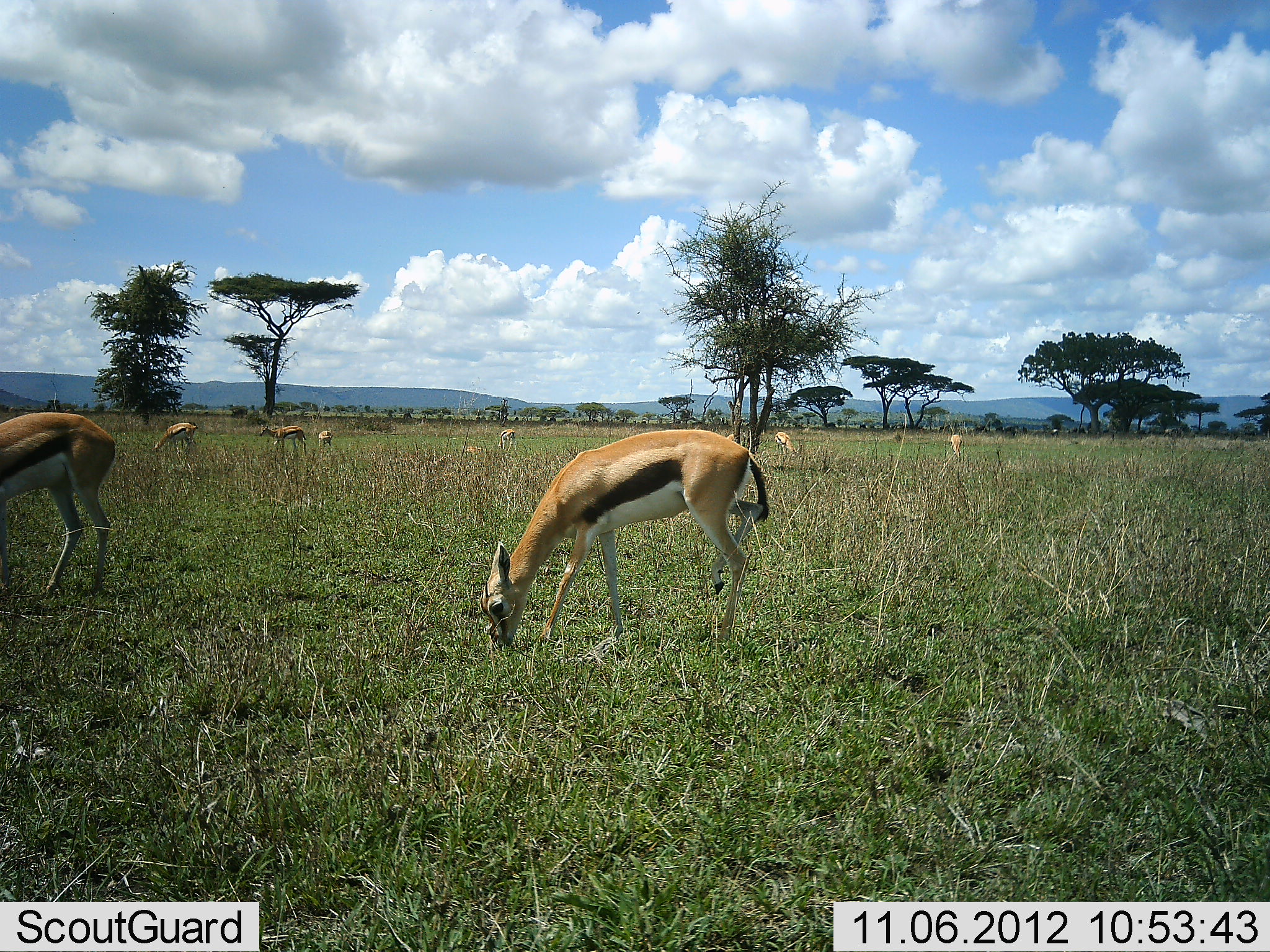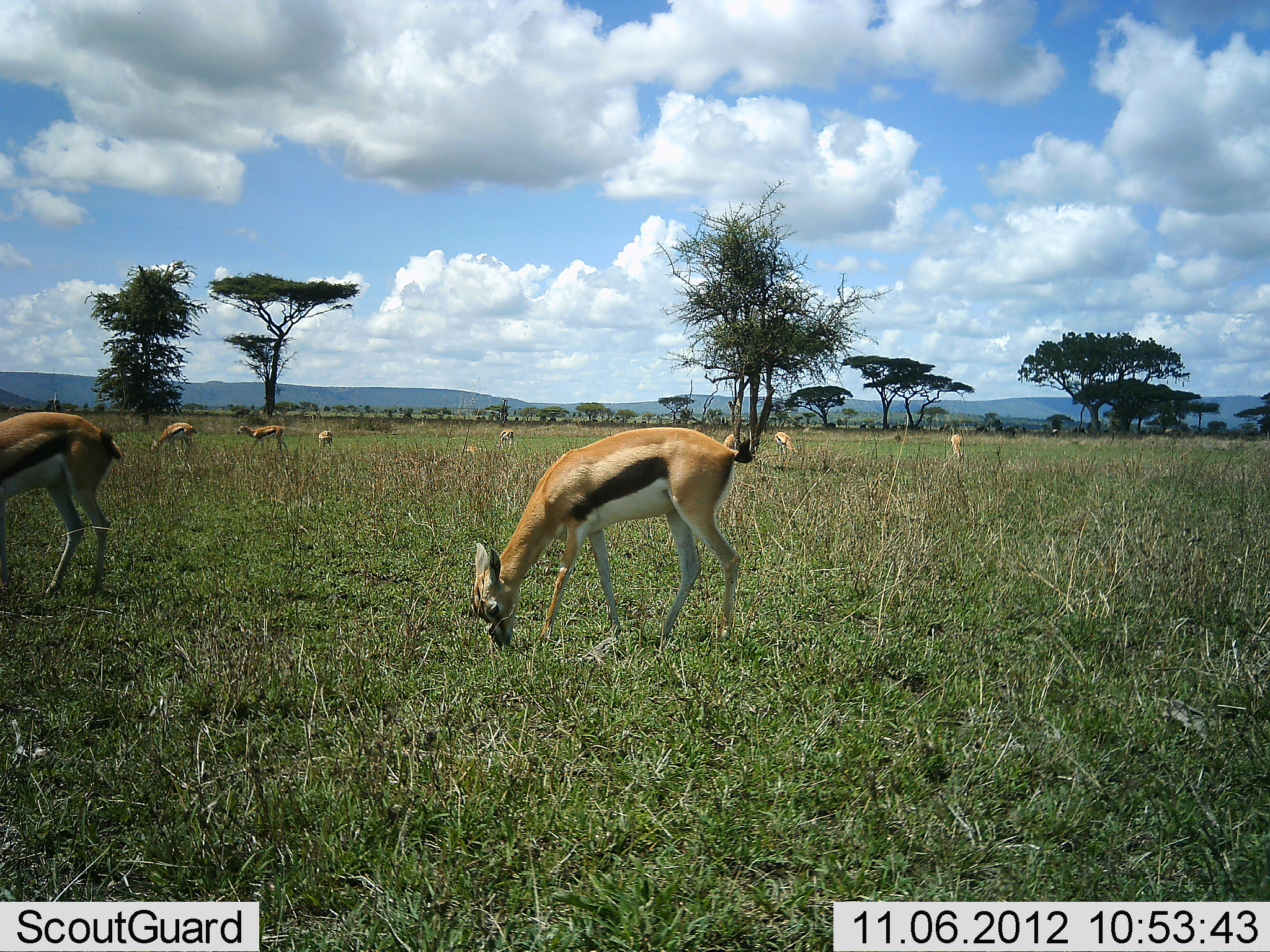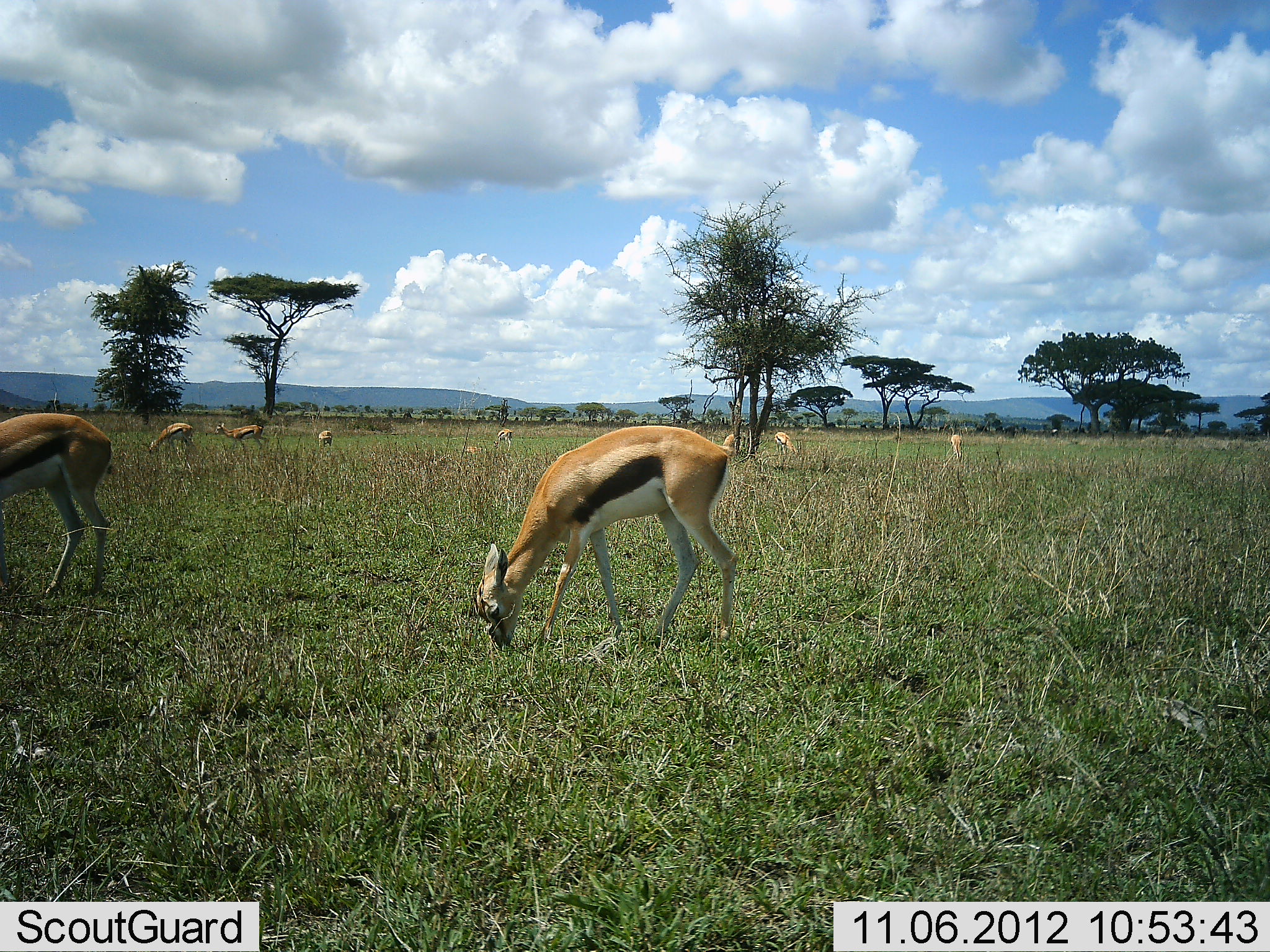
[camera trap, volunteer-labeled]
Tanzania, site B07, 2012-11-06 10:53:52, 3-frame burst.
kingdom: Animalia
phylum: Chordata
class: Mammalia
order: Artiodactyla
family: Bovidae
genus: Eudorcas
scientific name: Eudorcas thomsonii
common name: thomson's gazelle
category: gazellethomsons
Gazellethomsons (thomson's gazelle) (Eudorcas thomsonii), count 9. Behavior (volunteer vote fractions): standing 50%, resting 20%, moving 50%, interacting 0%. Young present (vote fraction): 10%. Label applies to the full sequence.